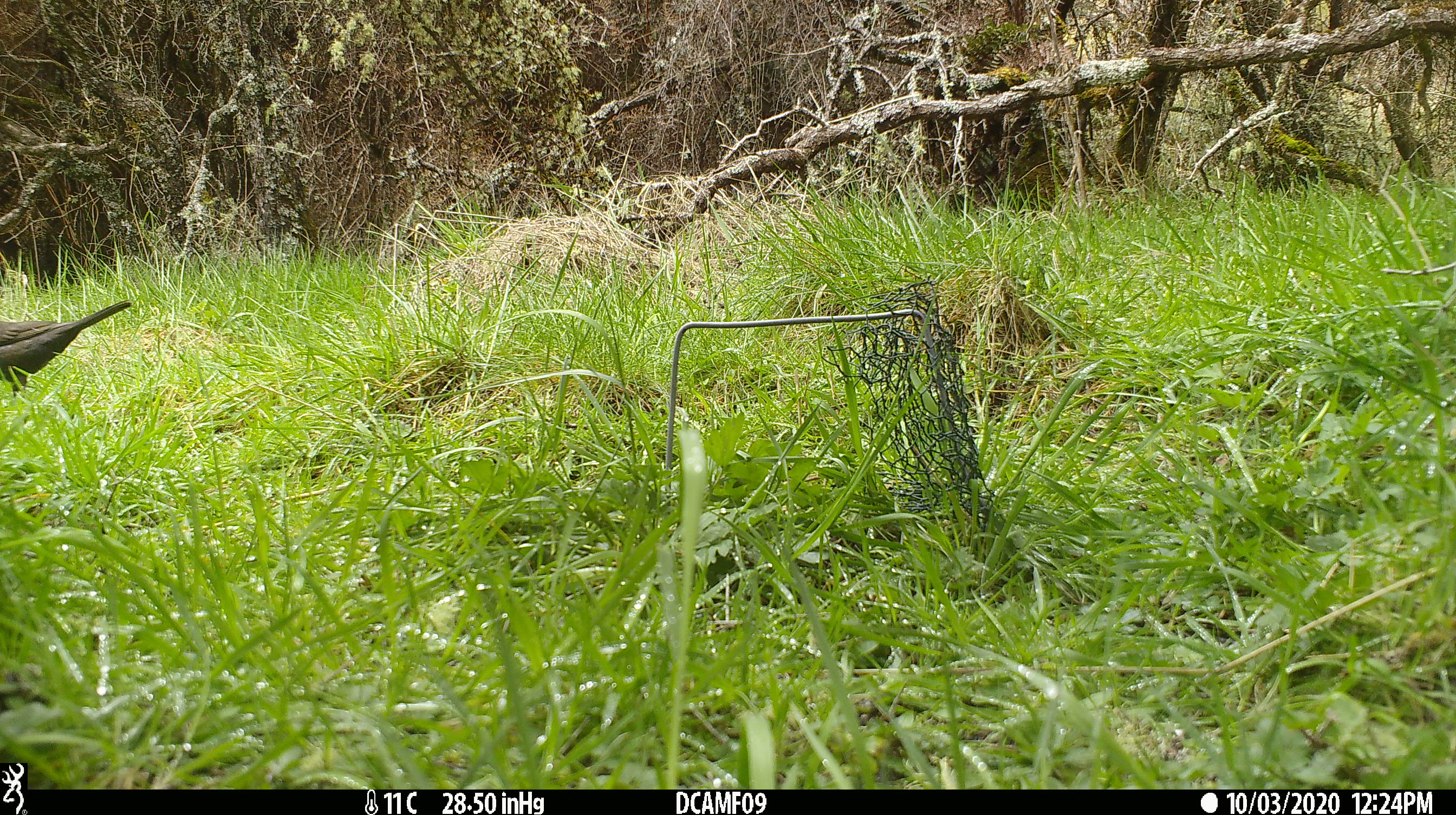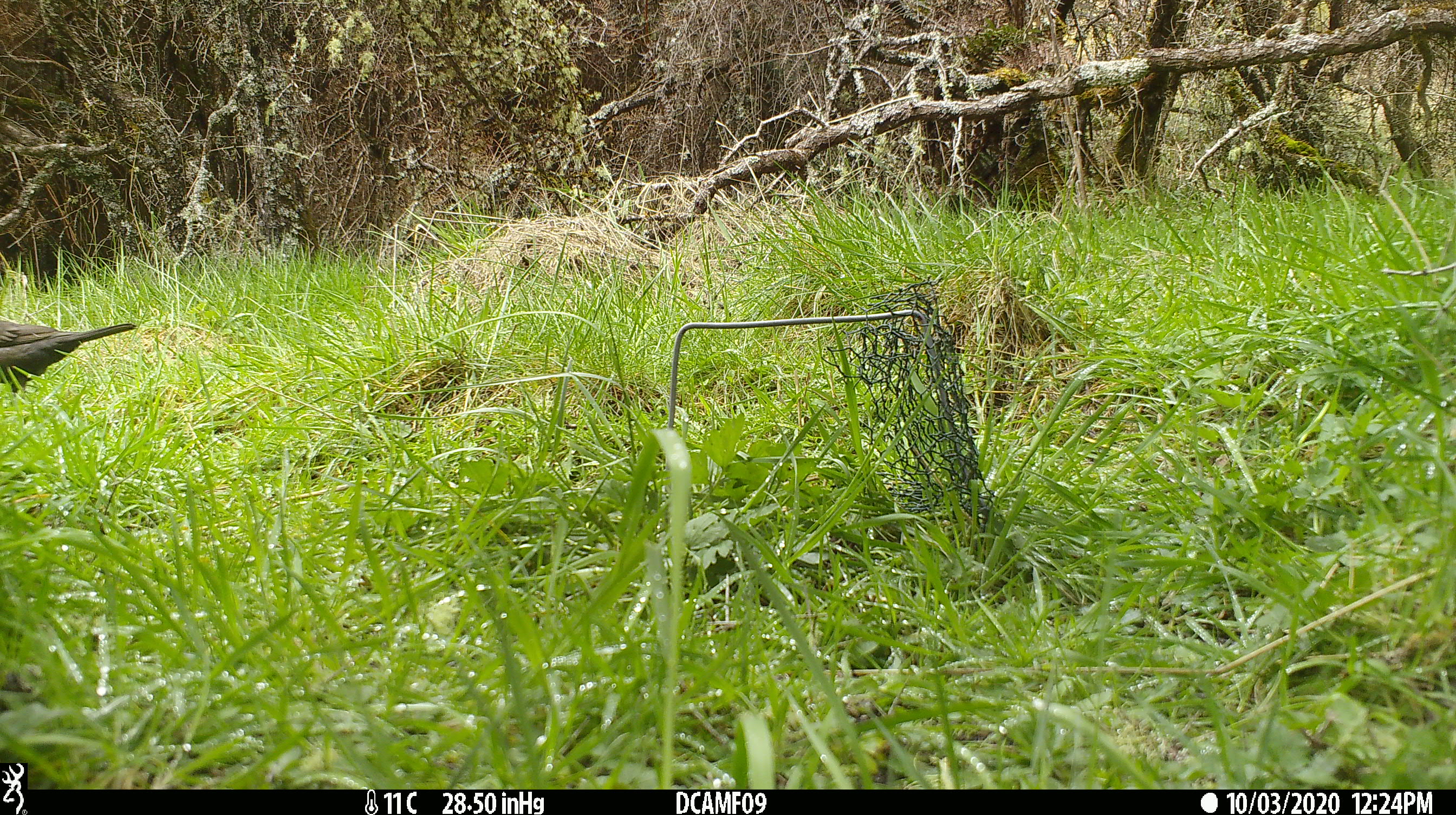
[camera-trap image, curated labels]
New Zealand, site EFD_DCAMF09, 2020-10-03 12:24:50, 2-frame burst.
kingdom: Animalia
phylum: Chordata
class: Aves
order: Passeriformes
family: Turdidae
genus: Turdus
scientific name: Turdus merula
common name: eurasian blackbird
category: blackbird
Blackbird (eurasian blackbird) (Turdus merula).